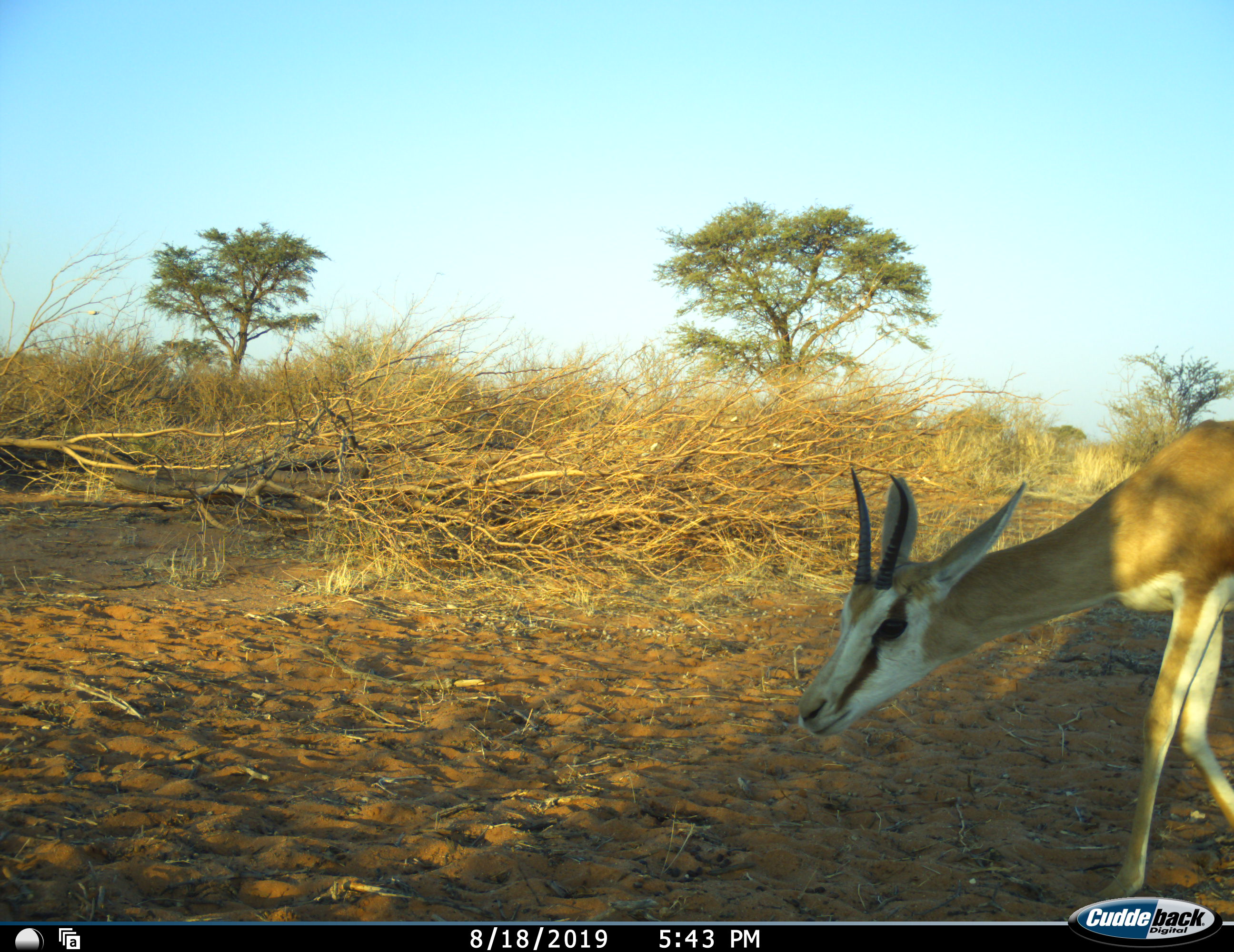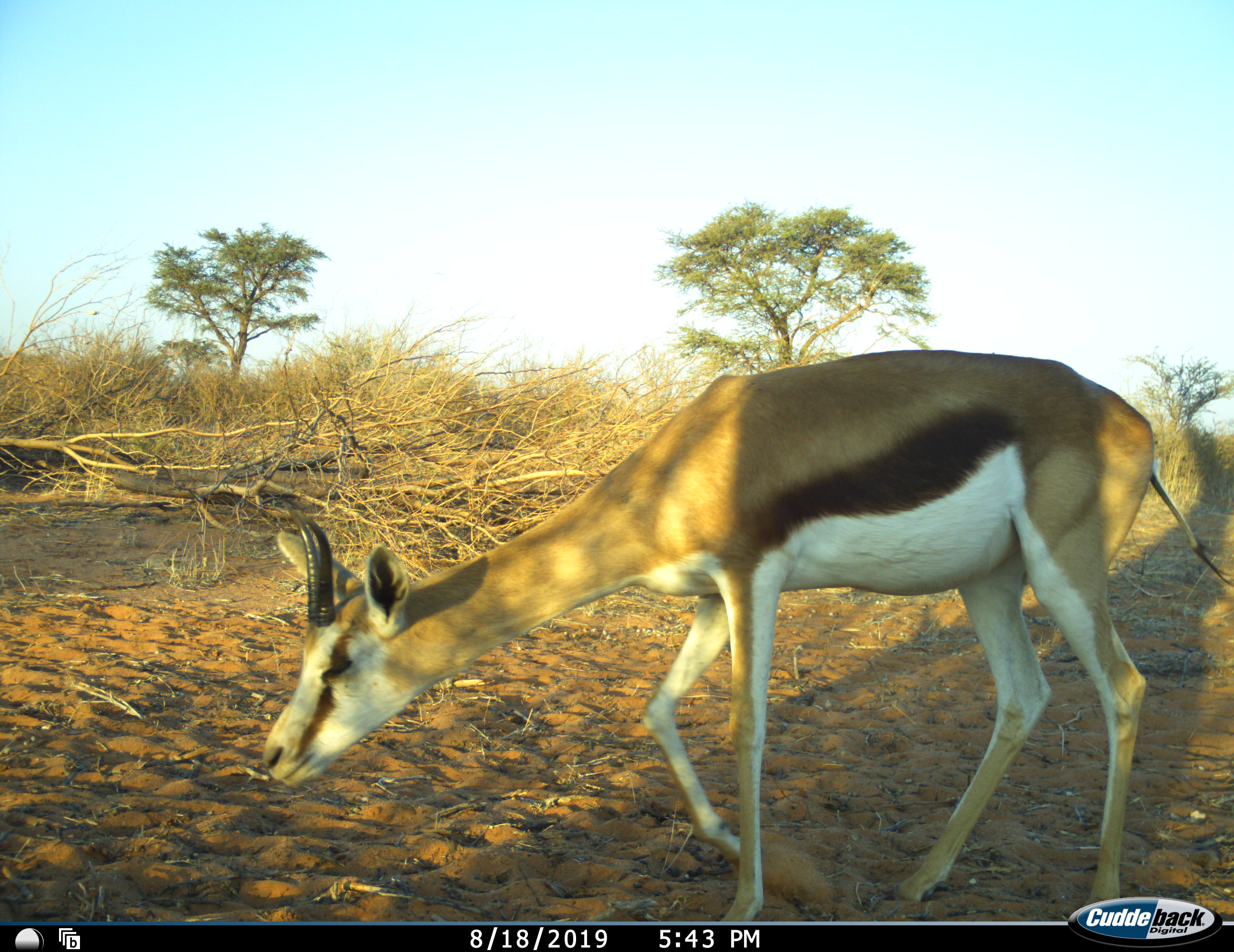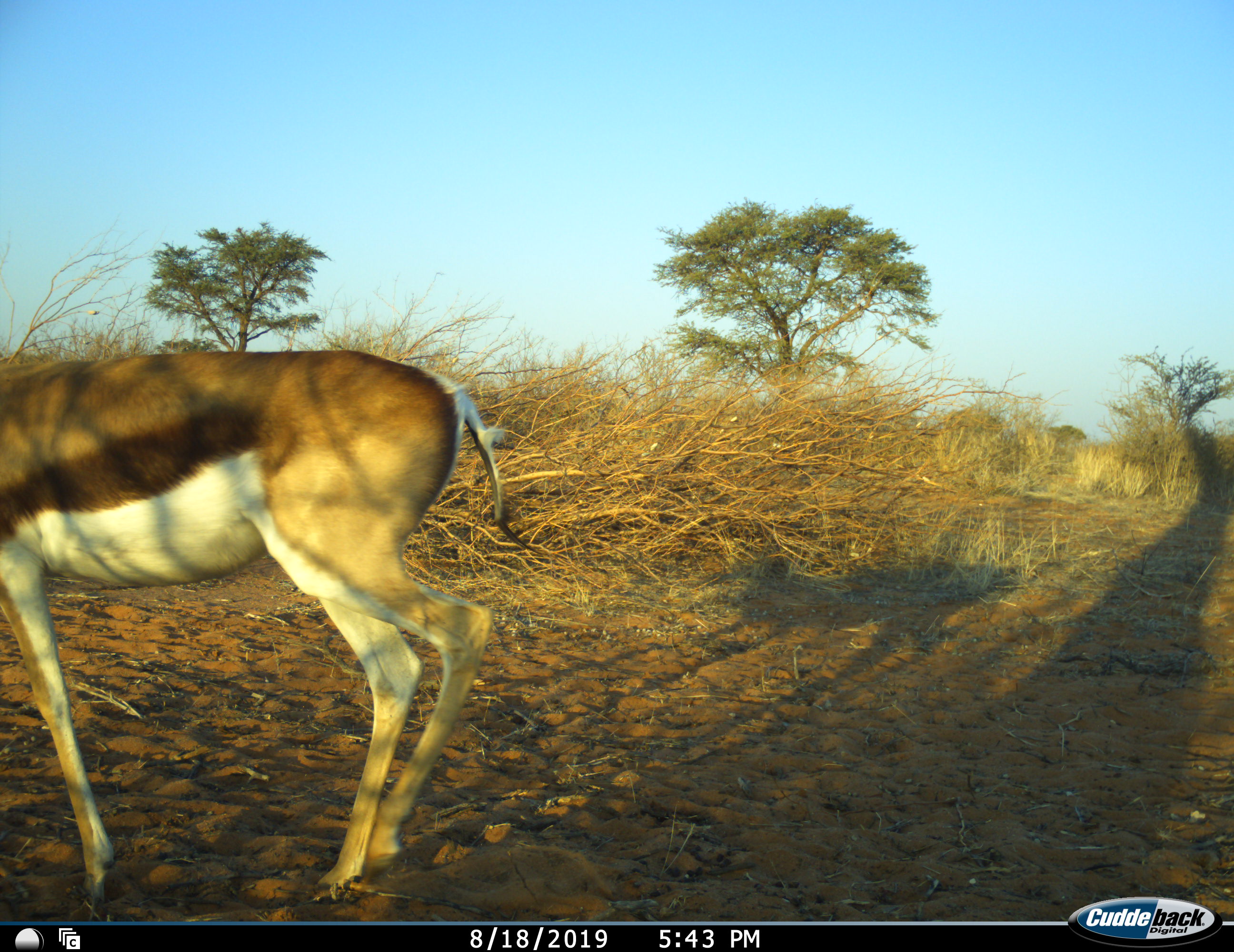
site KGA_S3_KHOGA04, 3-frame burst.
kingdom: Animalia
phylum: Chordata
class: Mammalia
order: Artiodactyla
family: Bovidae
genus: Antidorcas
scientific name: Antidorcas marsupialis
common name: springbok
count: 1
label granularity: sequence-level